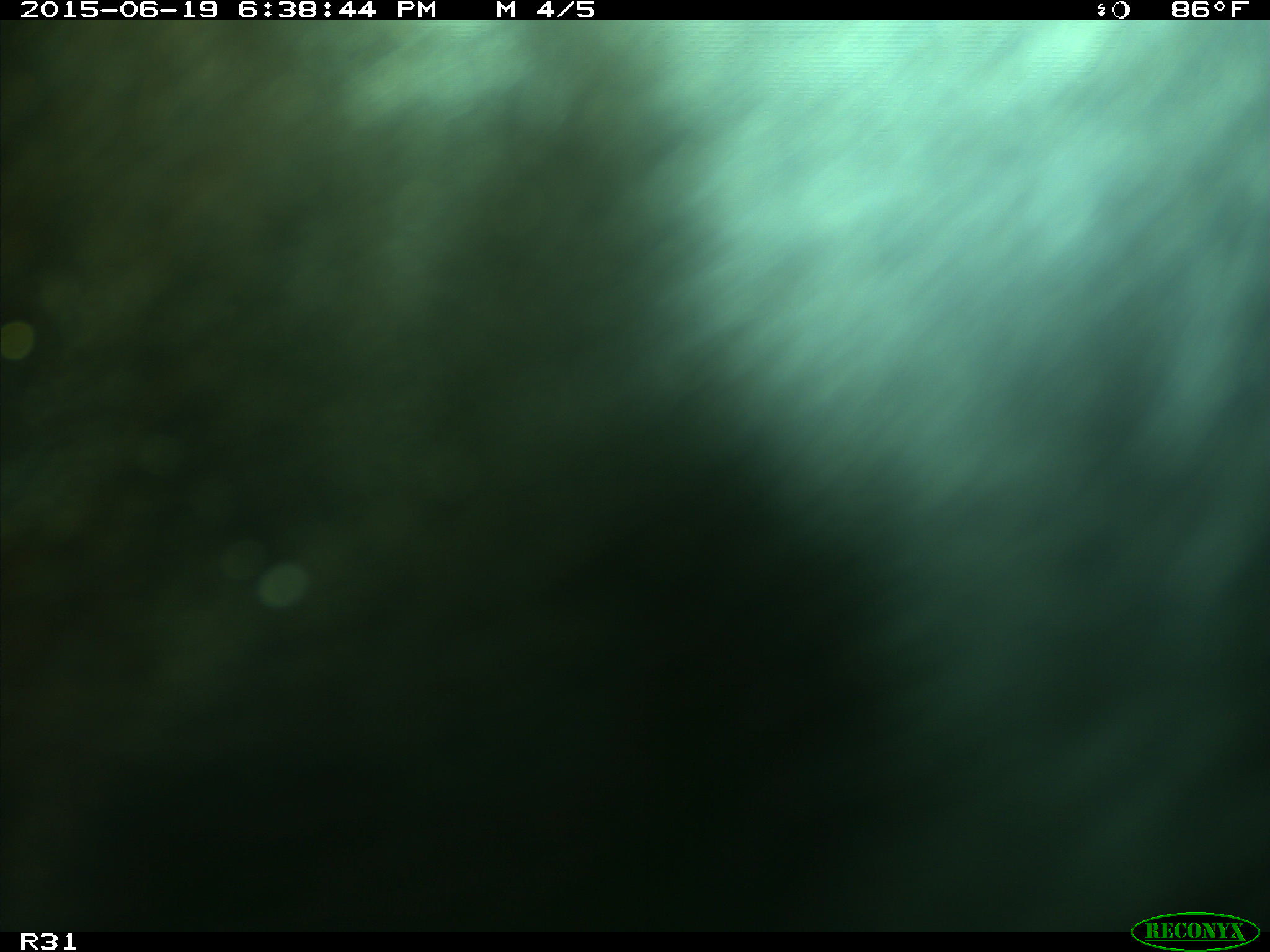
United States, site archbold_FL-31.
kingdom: Animalia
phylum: Chordata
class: Mammalia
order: Artiodactyla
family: Bovidae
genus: Bos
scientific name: Bos taurus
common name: domestic cow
Bos taurus (domestic cow).